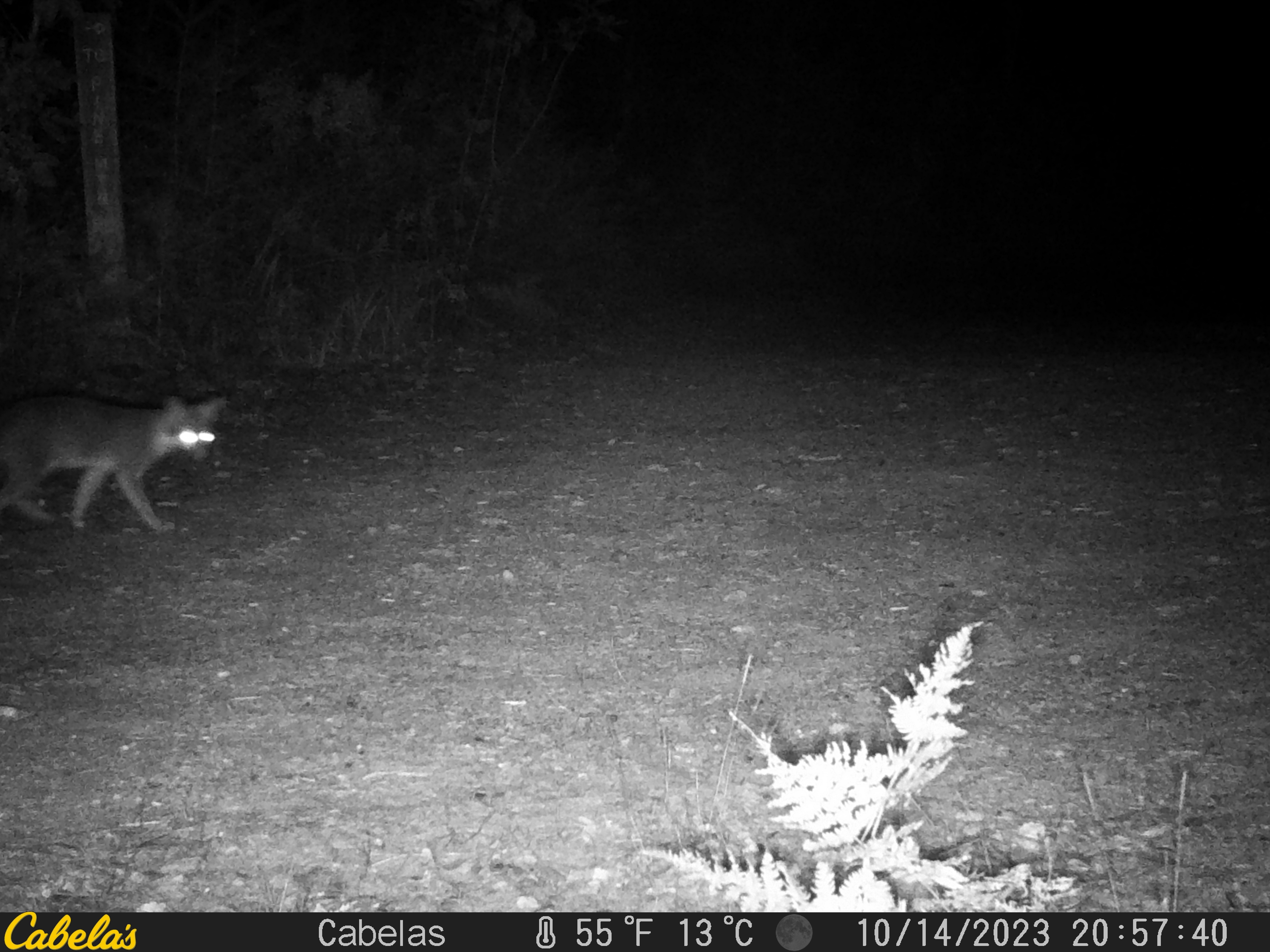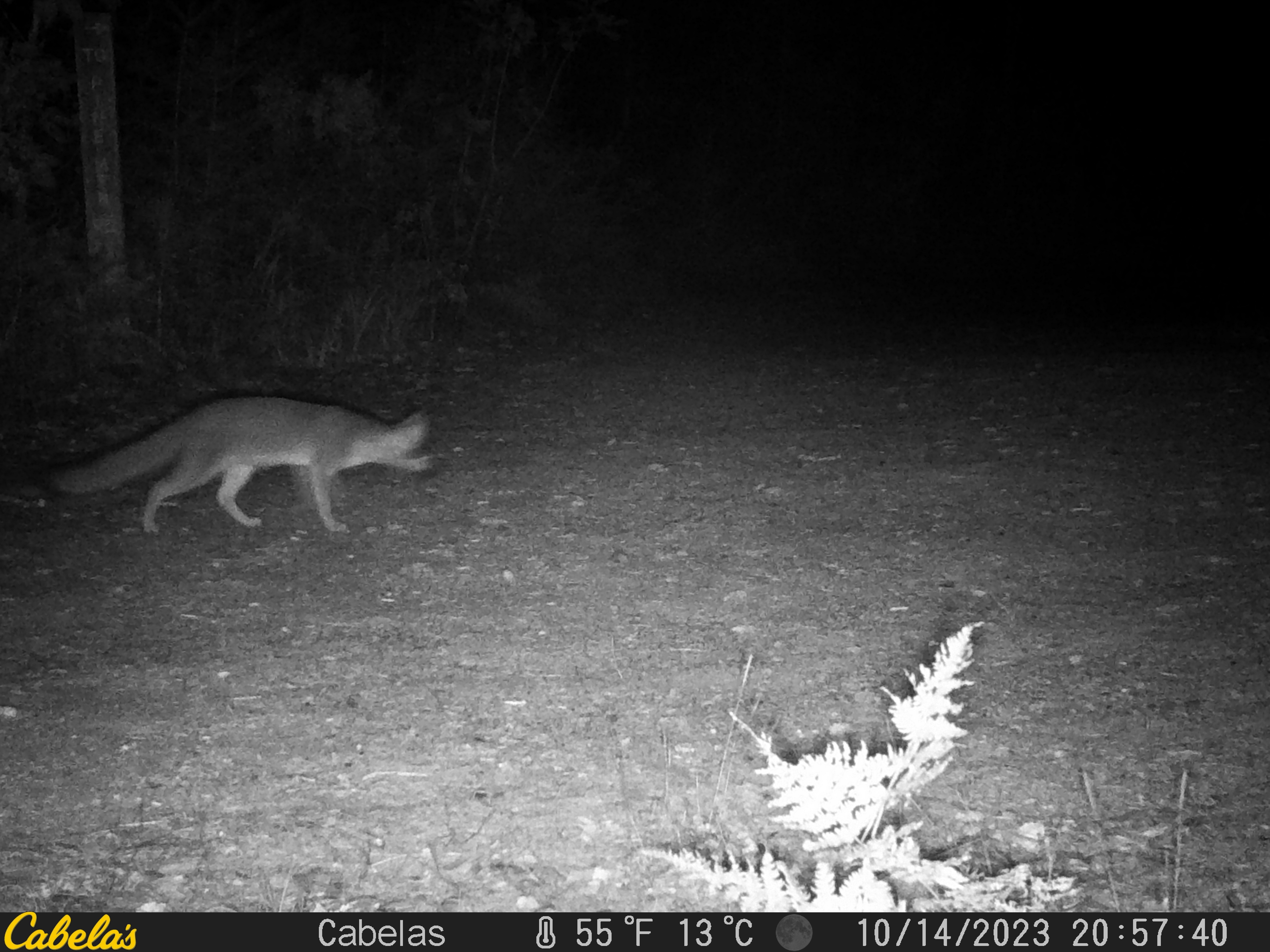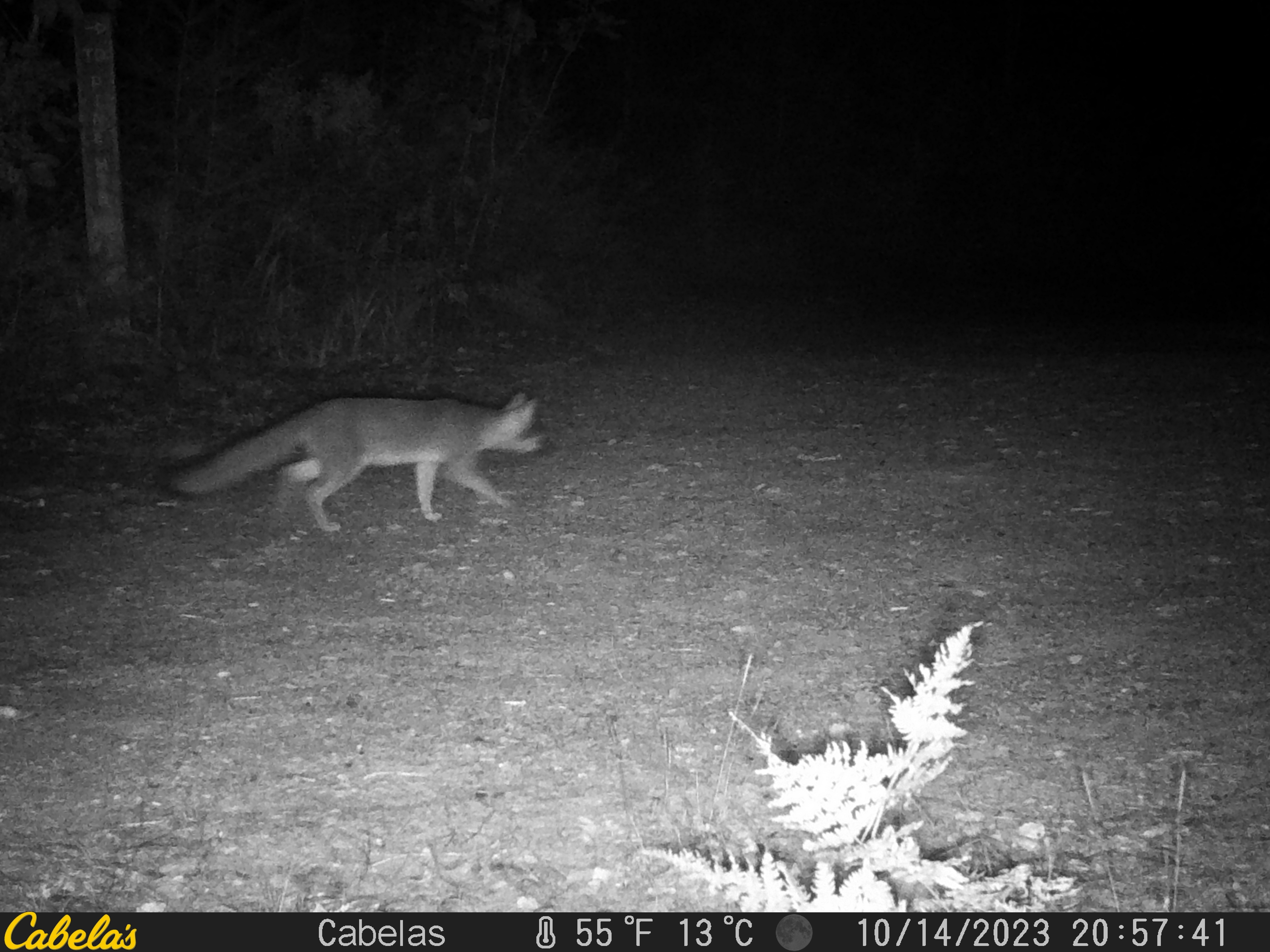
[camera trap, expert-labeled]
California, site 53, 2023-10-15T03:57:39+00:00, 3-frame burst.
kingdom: Animalia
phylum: Chordata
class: Mammalia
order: Carnivora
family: Canidae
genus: Urocyon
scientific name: Urocyon cinereoargenteus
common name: gray fox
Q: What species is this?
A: Gray fox (Urocyon cinereoargenteus).